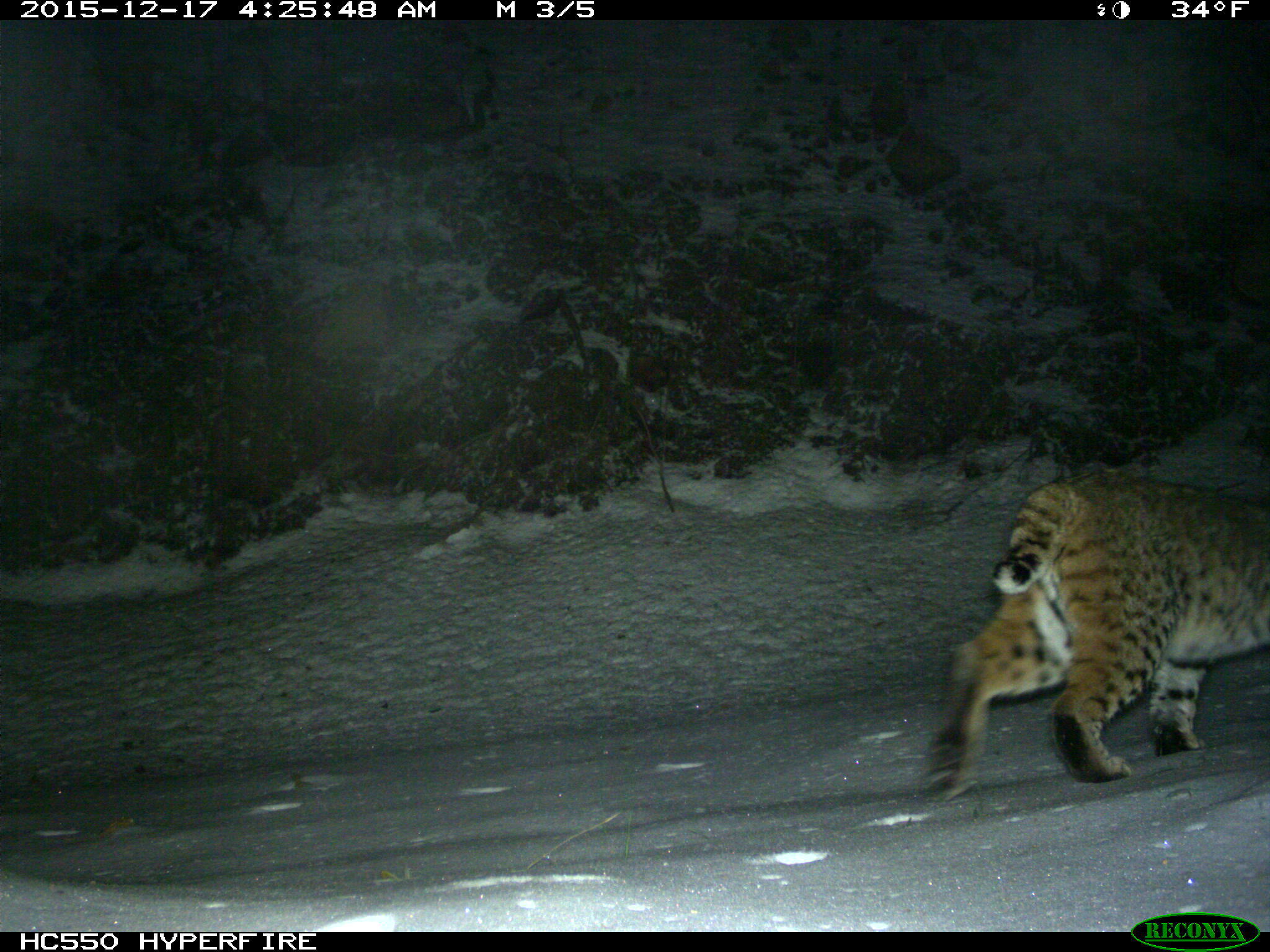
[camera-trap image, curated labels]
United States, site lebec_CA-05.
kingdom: Animalia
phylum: Chordata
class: Mammalia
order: Carnivora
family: Felidae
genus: Lynx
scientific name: Lynx rufus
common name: bobcat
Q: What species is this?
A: Lynx rufus (bobcat).